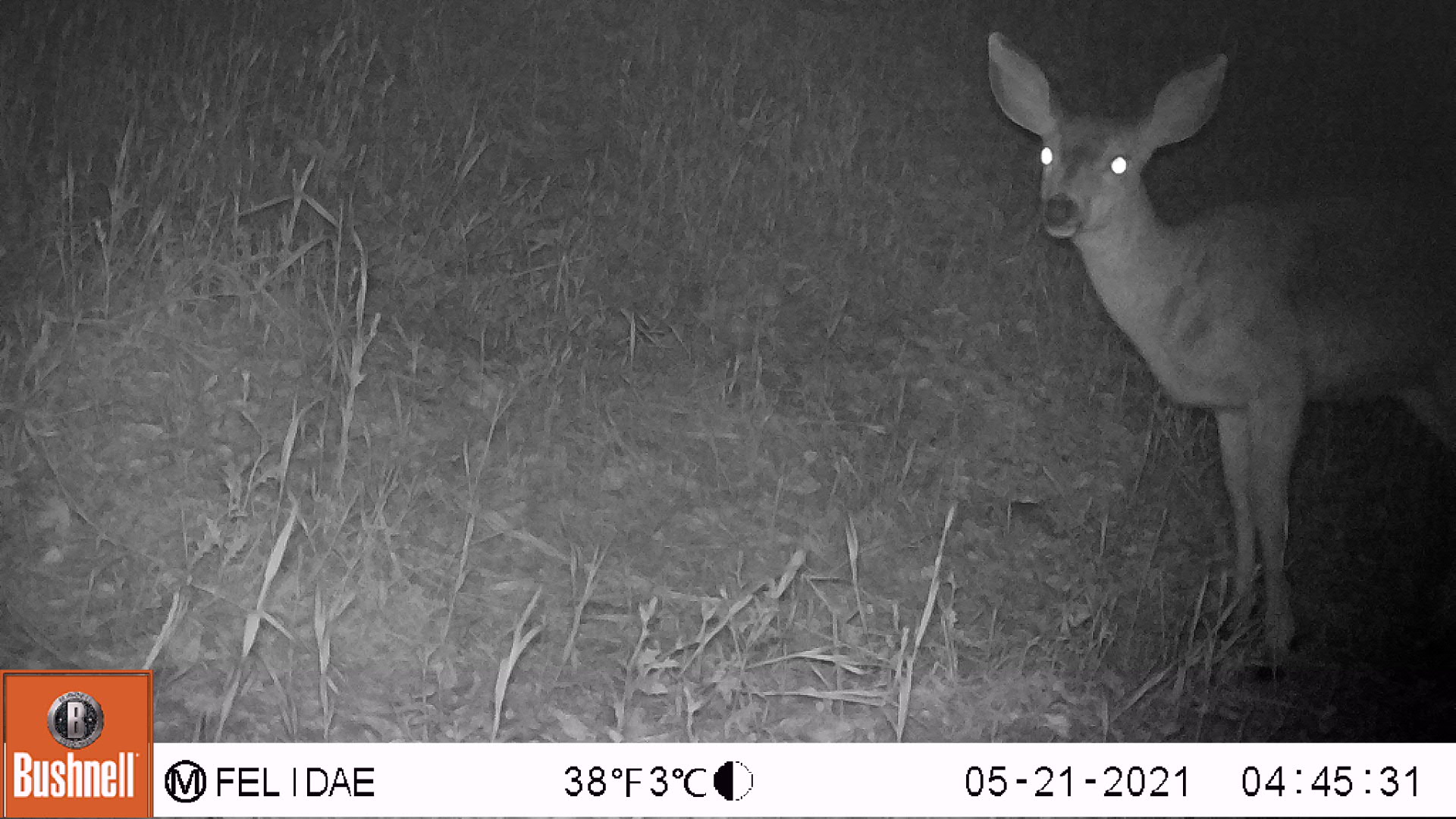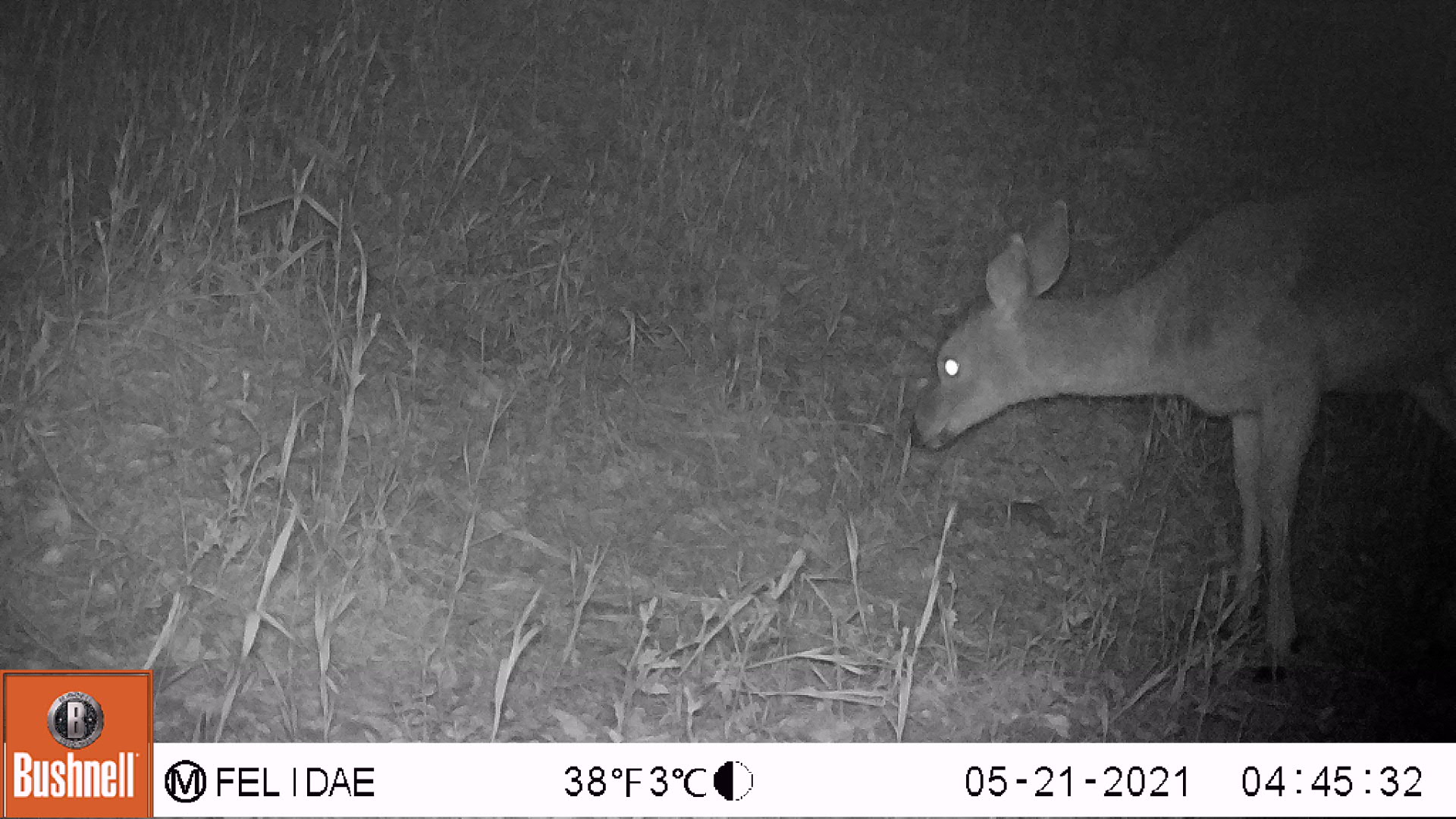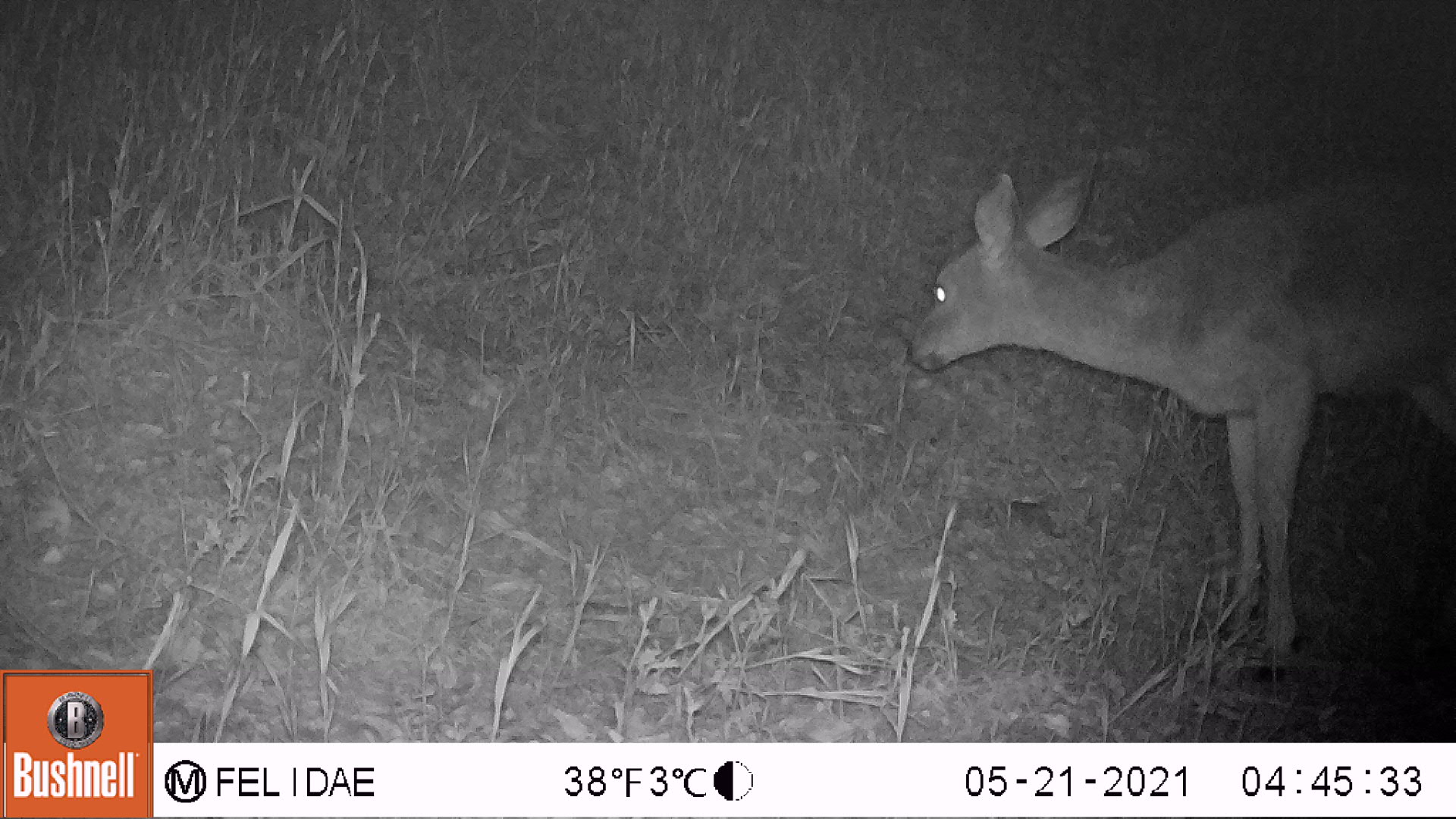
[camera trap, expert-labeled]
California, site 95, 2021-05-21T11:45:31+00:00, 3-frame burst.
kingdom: Animalia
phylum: Chordata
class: Mammalia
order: Artiodactyla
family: Cervidae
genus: Odocoileus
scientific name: Odocoileus hemionus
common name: mule deer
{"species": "mule deer (Odocoileus hemionus)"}